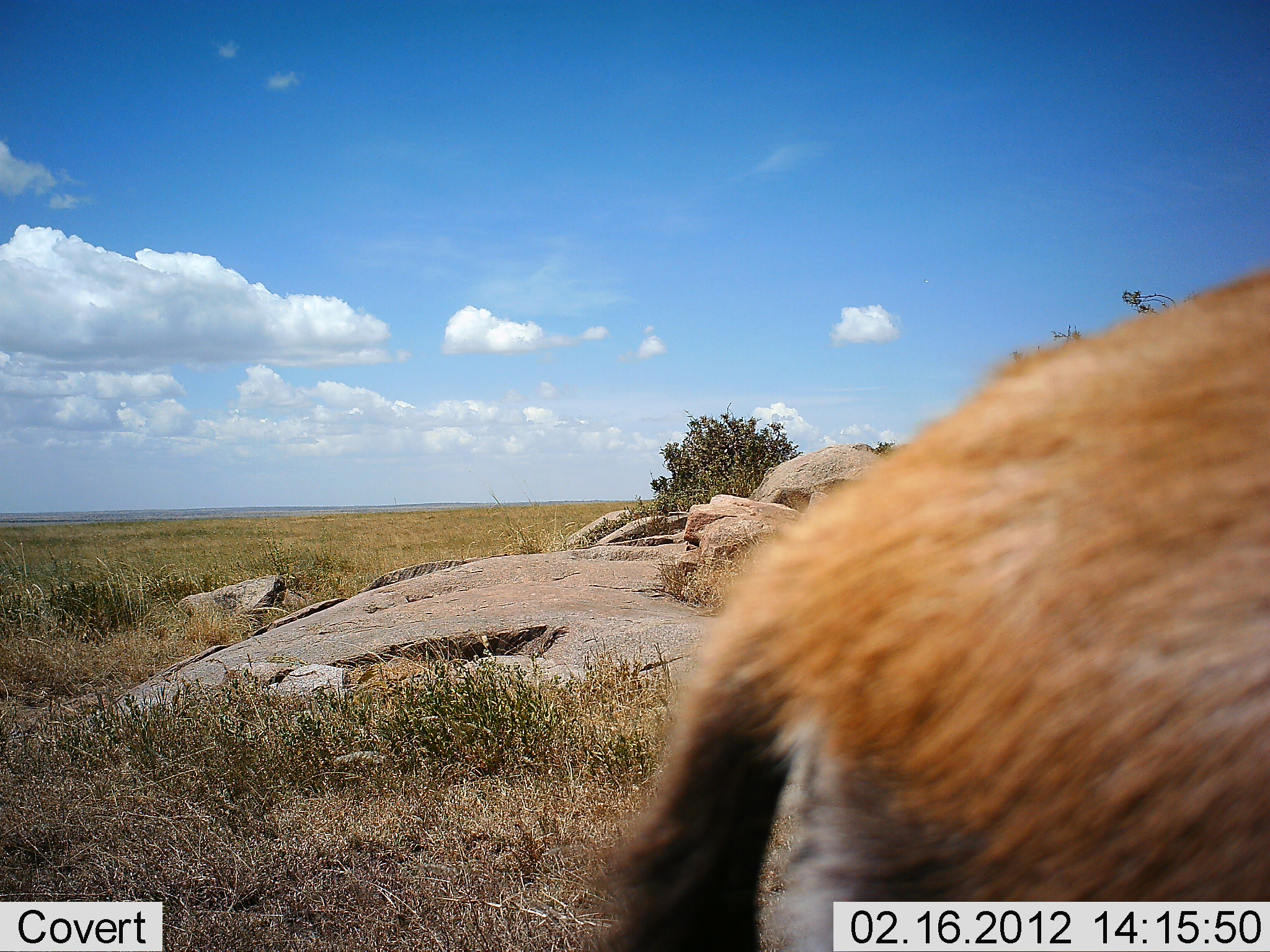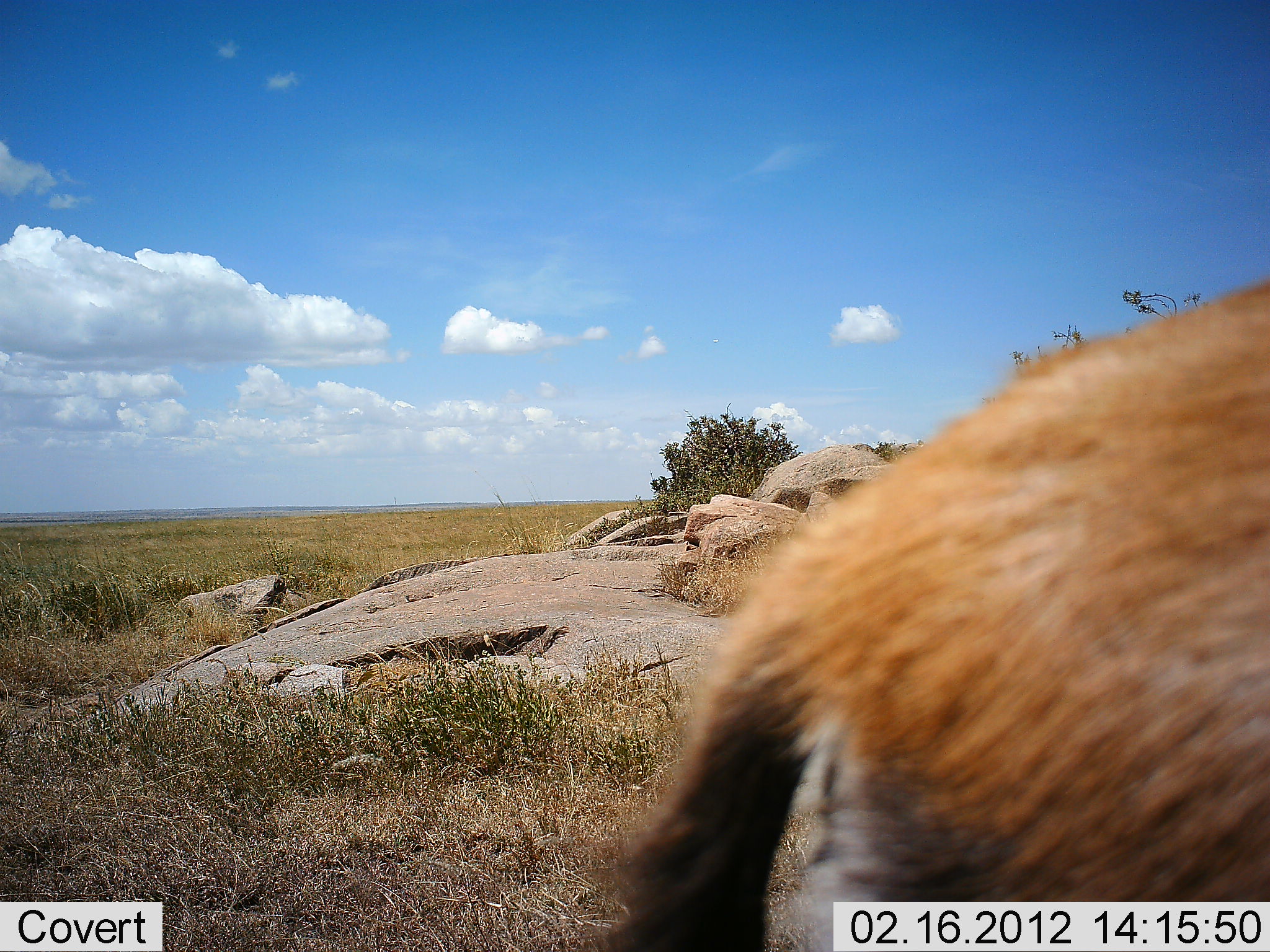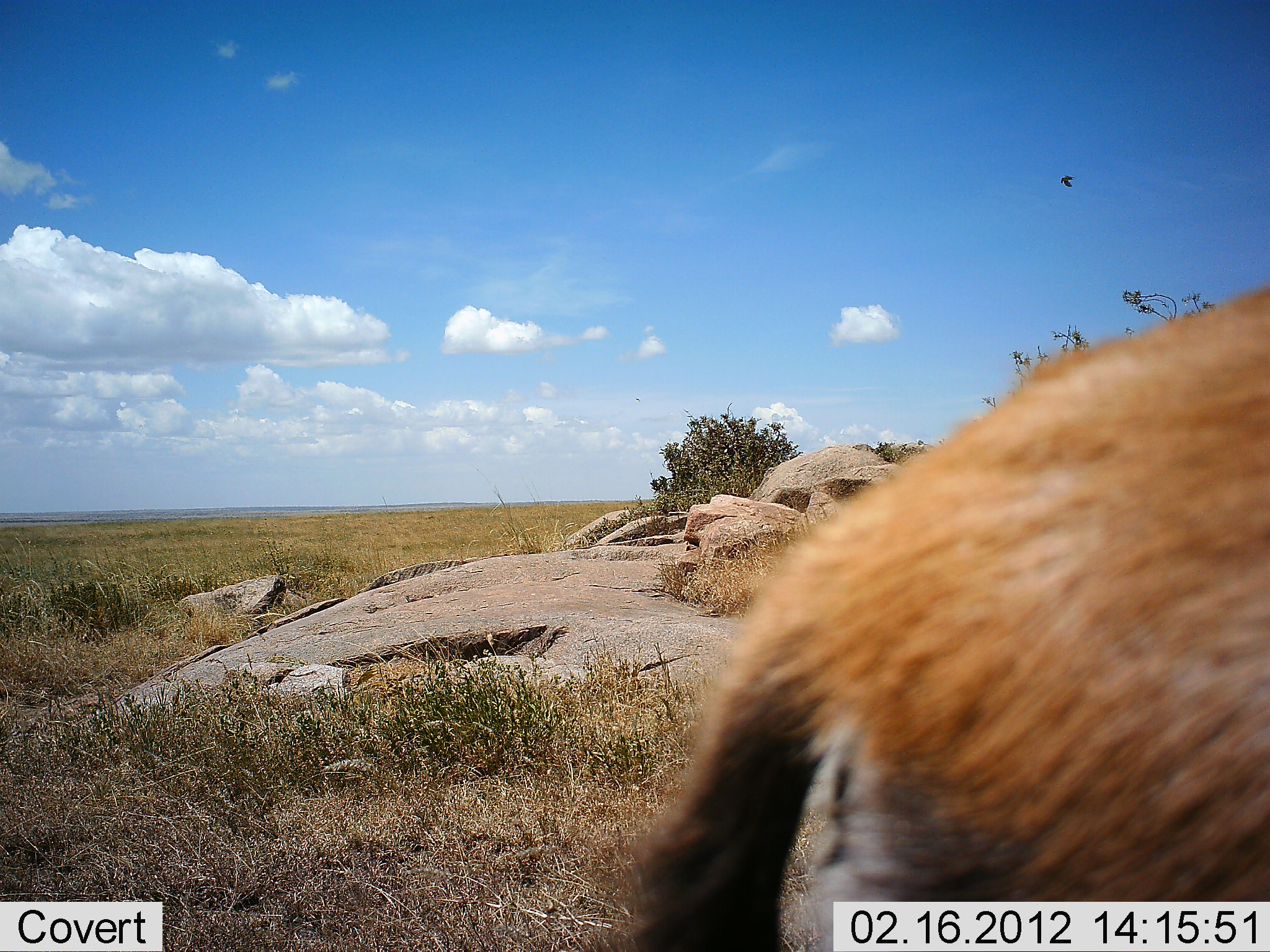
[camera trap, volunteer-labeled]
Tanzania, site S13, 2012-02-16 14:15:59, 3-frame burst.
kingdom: Animalia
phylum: Chordata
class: Mammalia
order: Artiodactyla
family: Bovidae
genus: Eudorcas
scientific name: Eudorcas thomsonii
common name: thomson's gazelle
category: gazellethomsons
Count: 1.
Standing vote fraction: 80%.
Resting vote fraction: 0%.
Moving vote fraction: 20%.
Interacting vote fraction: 0%.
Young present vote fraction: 0%.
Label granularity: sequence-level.